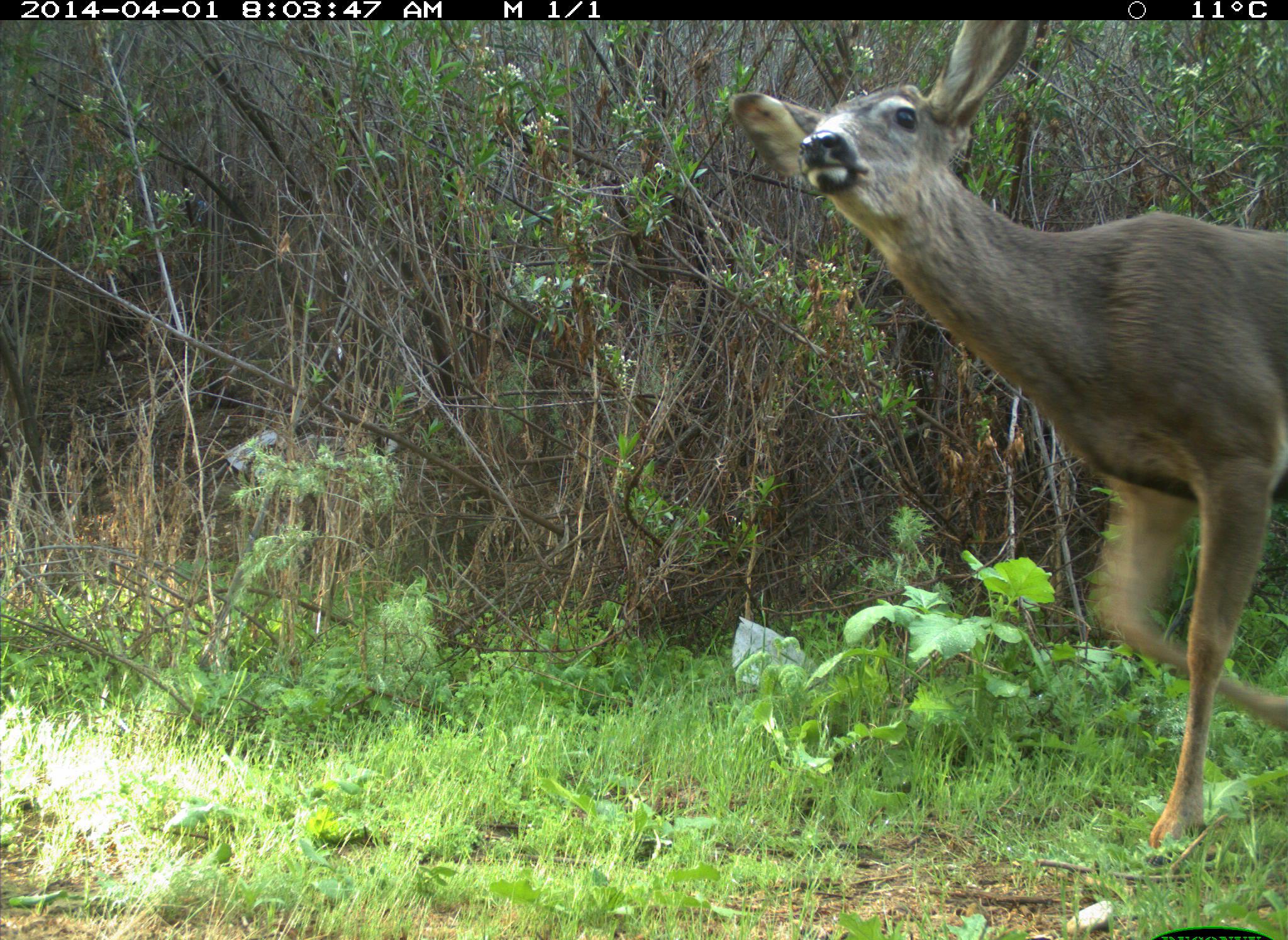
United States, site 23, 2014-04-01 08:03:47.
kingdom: Animalia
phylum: Chordata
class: Mammalia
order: Artiodactyla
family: Cervidae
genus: Odocoileus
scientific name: Odocoileus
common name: deer